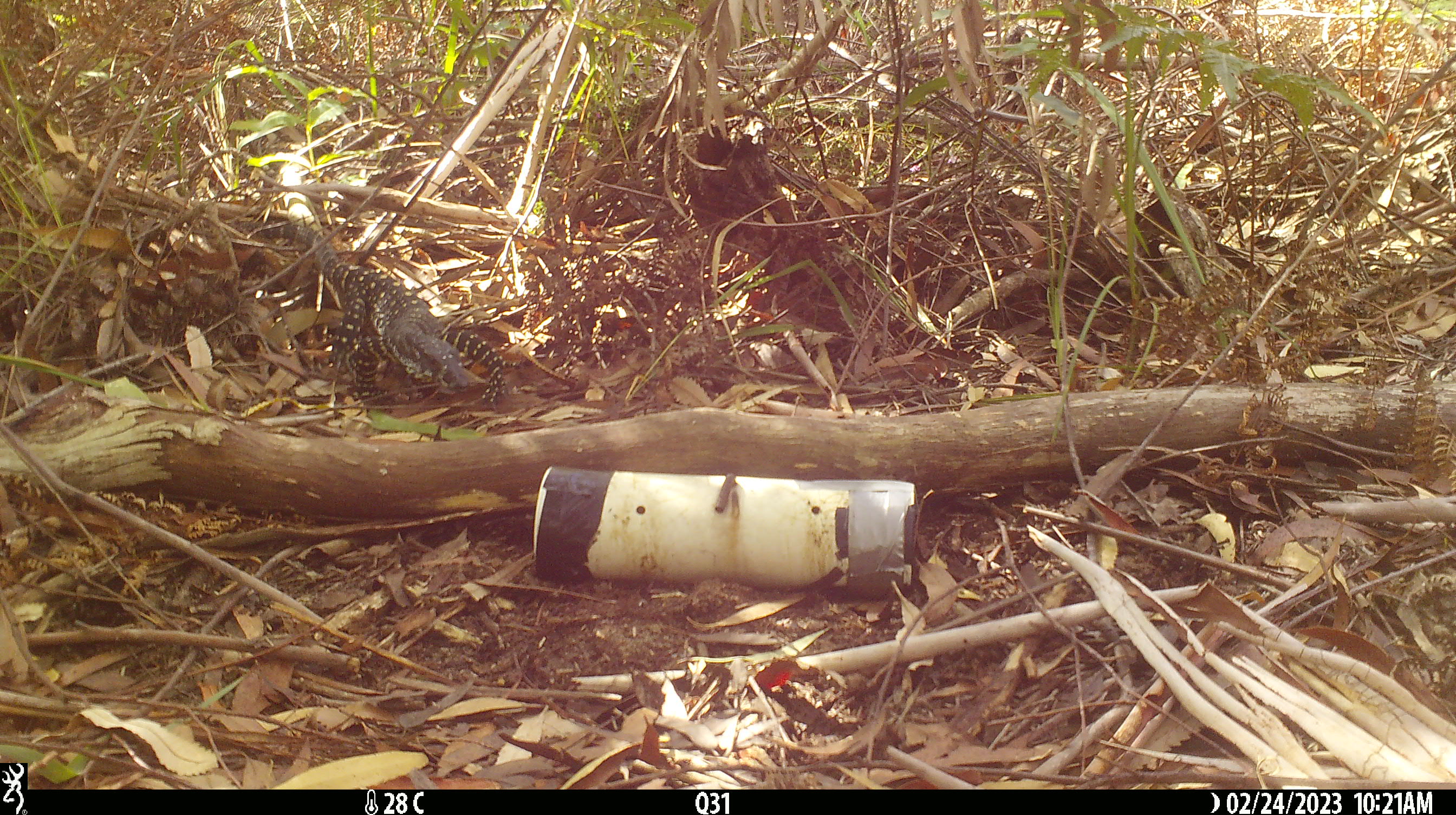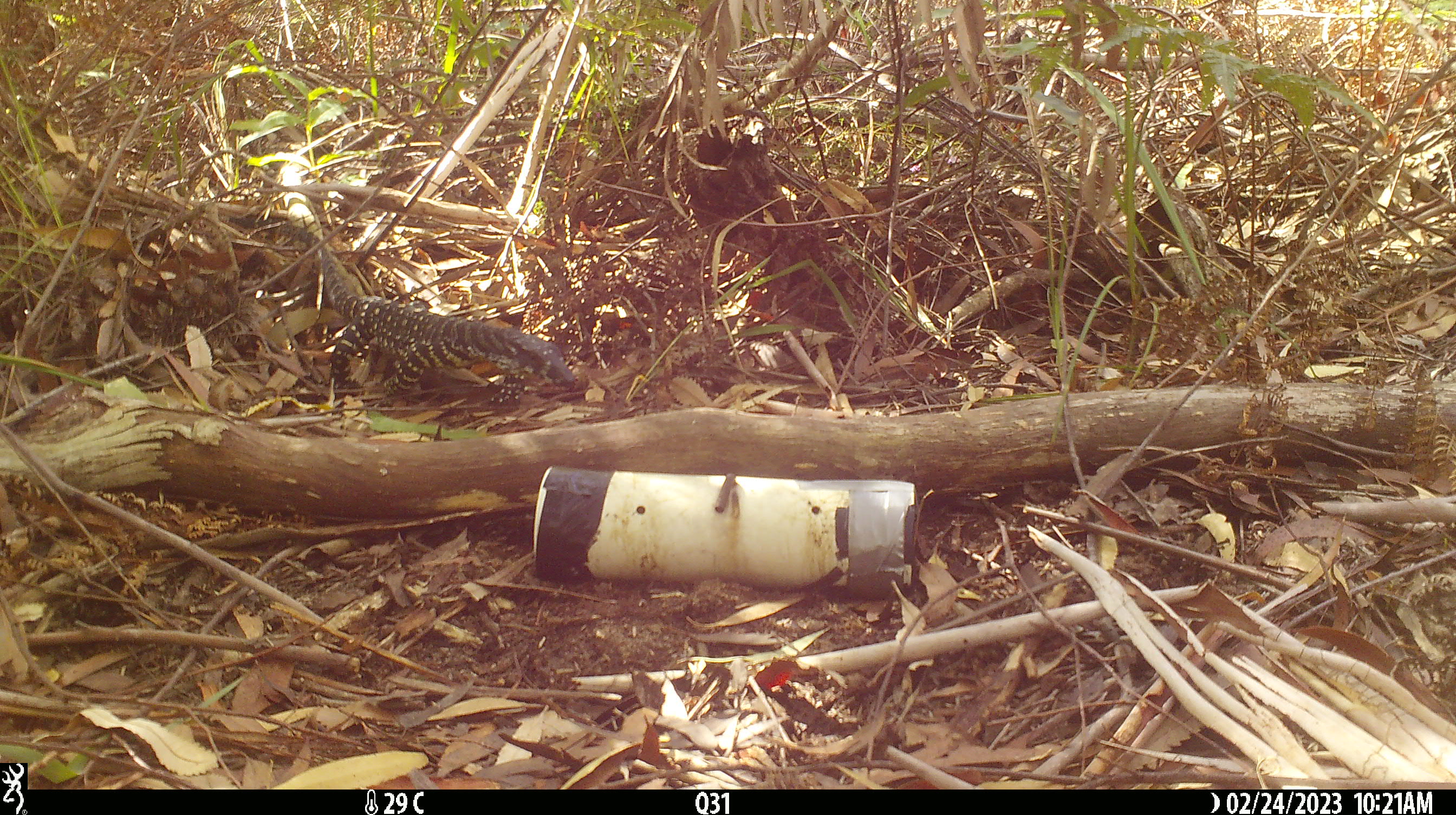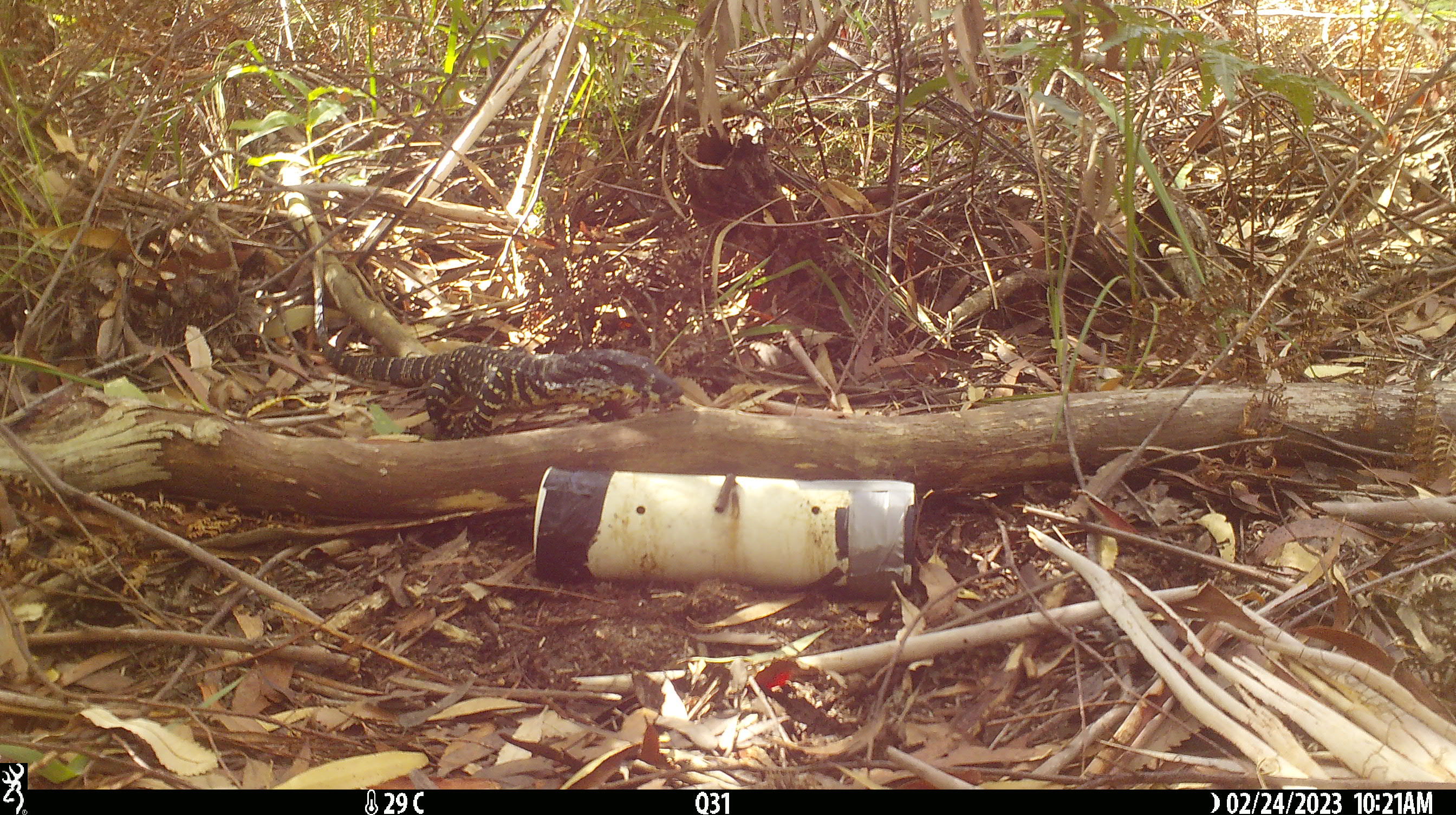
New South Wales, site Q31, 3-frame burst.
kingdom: Animalia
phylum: Chordata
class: Reptilia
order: Squamata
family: Varanidae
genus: Varanus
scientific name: Varanus varius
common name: lace monitor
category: goanna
Goanna (lace monitor) (Varanus varius).